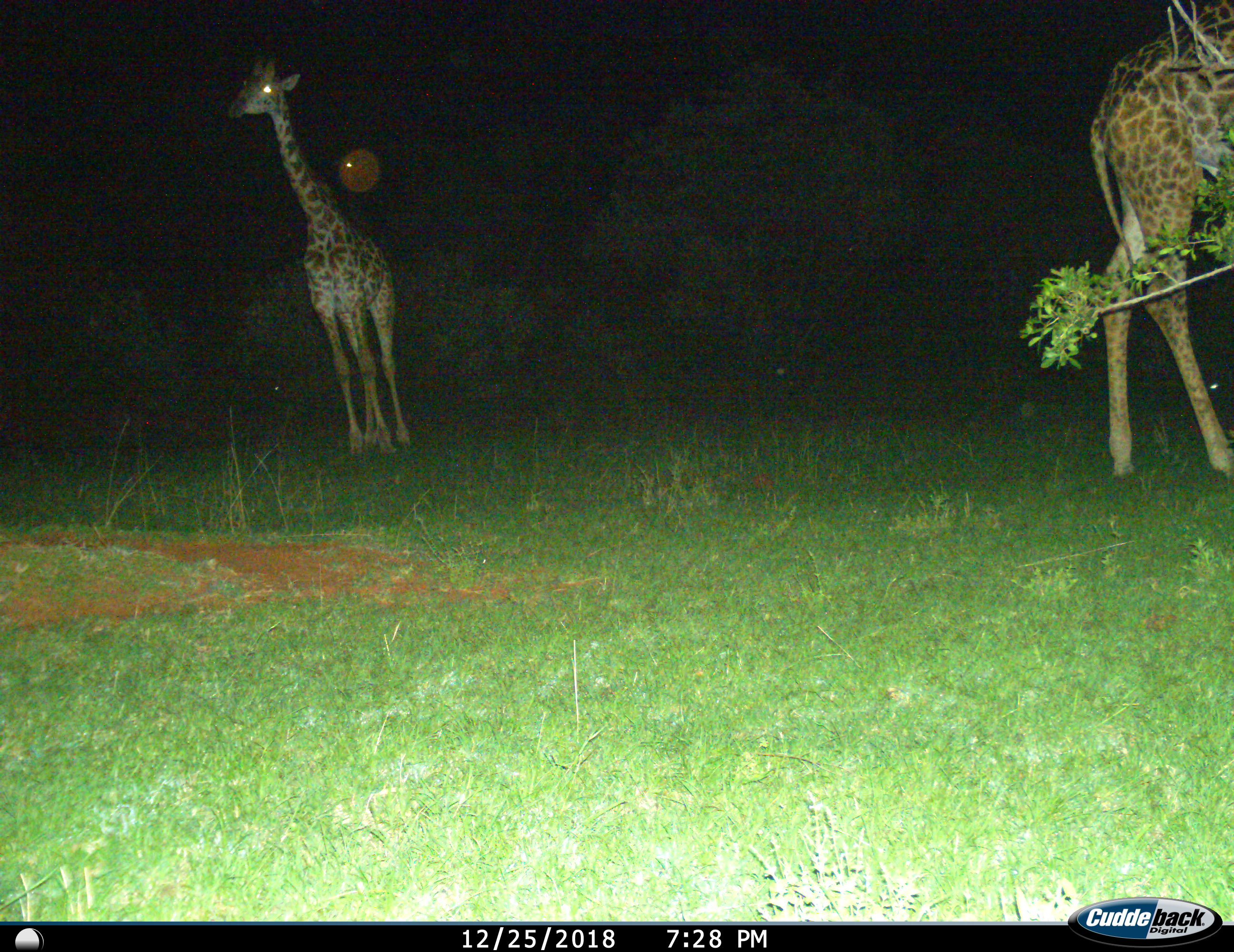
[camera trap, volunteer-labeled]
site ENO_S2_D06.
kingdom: Animalia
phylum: Chordata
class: Mammalia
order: Artiodactyla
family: Giraffidae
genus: Giraffa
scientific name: Giraffa camelopardalis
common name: giraffe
Giraffe (Giraffa camelopardalis), count 2. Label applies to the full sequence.